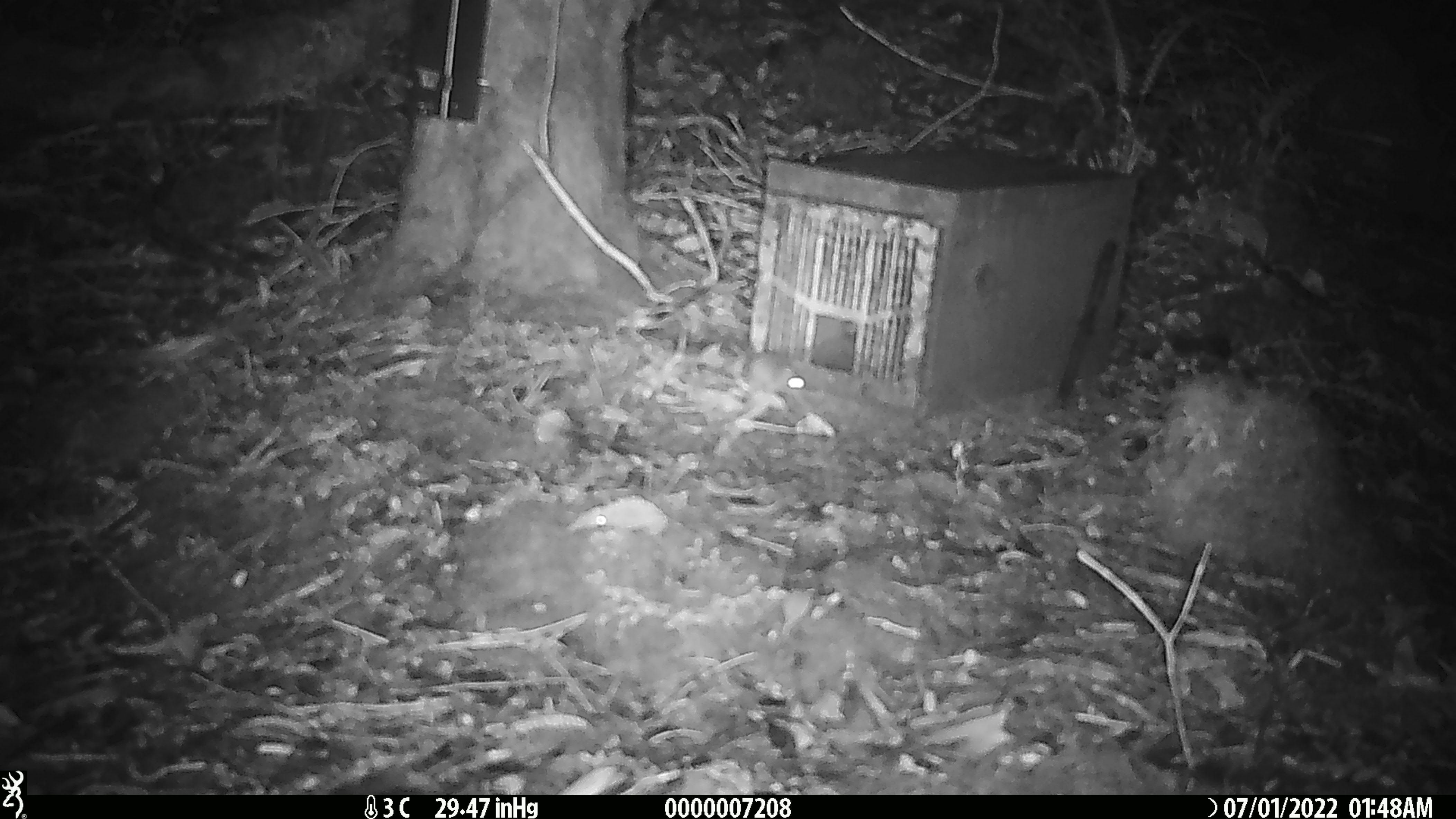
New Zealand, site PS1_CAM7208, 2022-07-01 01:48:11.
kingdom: Animalia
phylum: Chordata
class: Mammalia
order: Rodentia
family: Muridae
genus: Mus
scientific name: Mus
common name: mouse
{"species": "mouse (Mus)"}